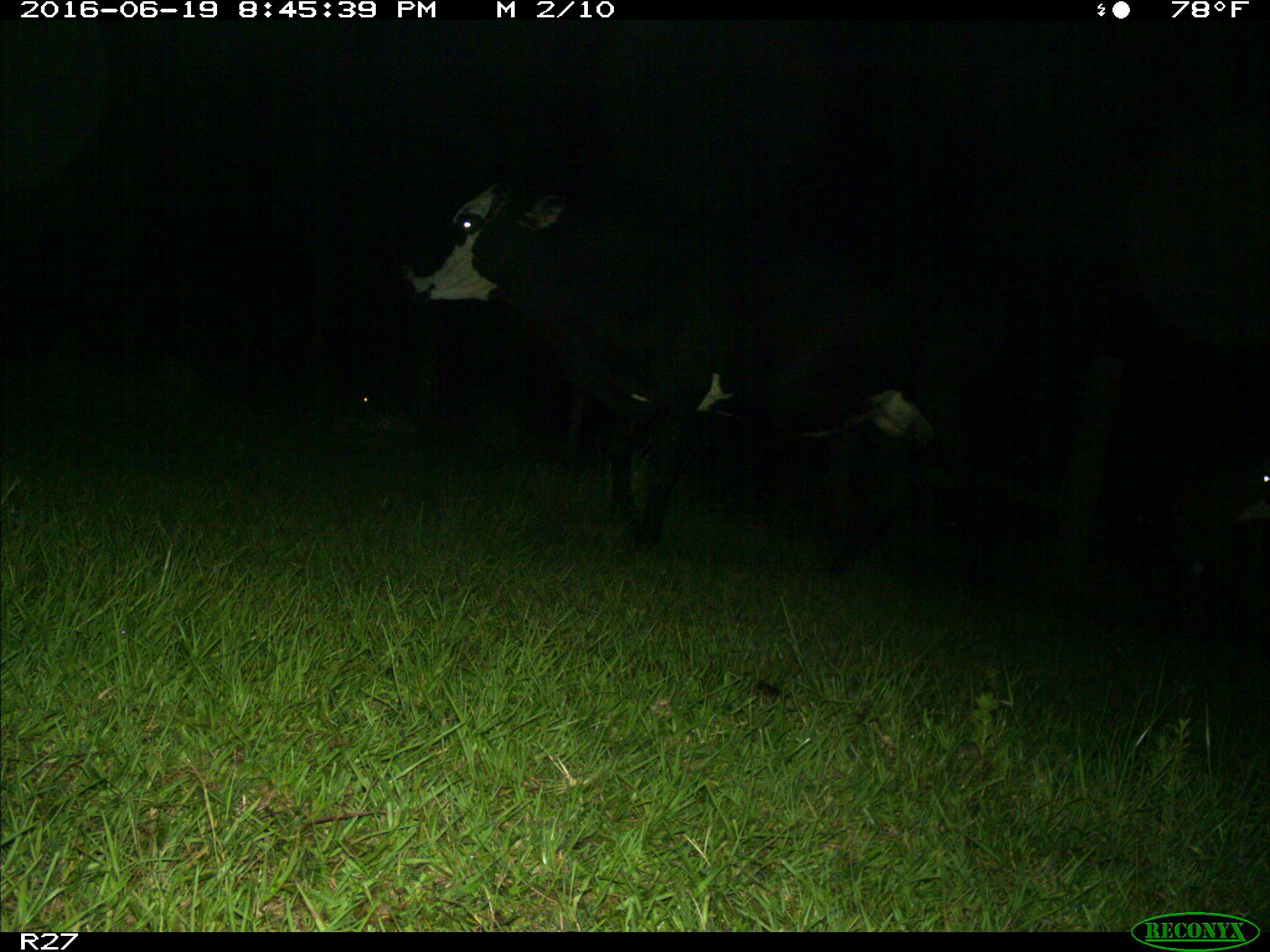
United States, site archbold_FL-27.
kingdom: Animalia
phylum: Chordata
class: Mammalia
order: Artiodactyla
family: Bovidae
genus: Bos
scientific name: Bos taurus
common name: domestic cow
Bos taurus (domestic cow).